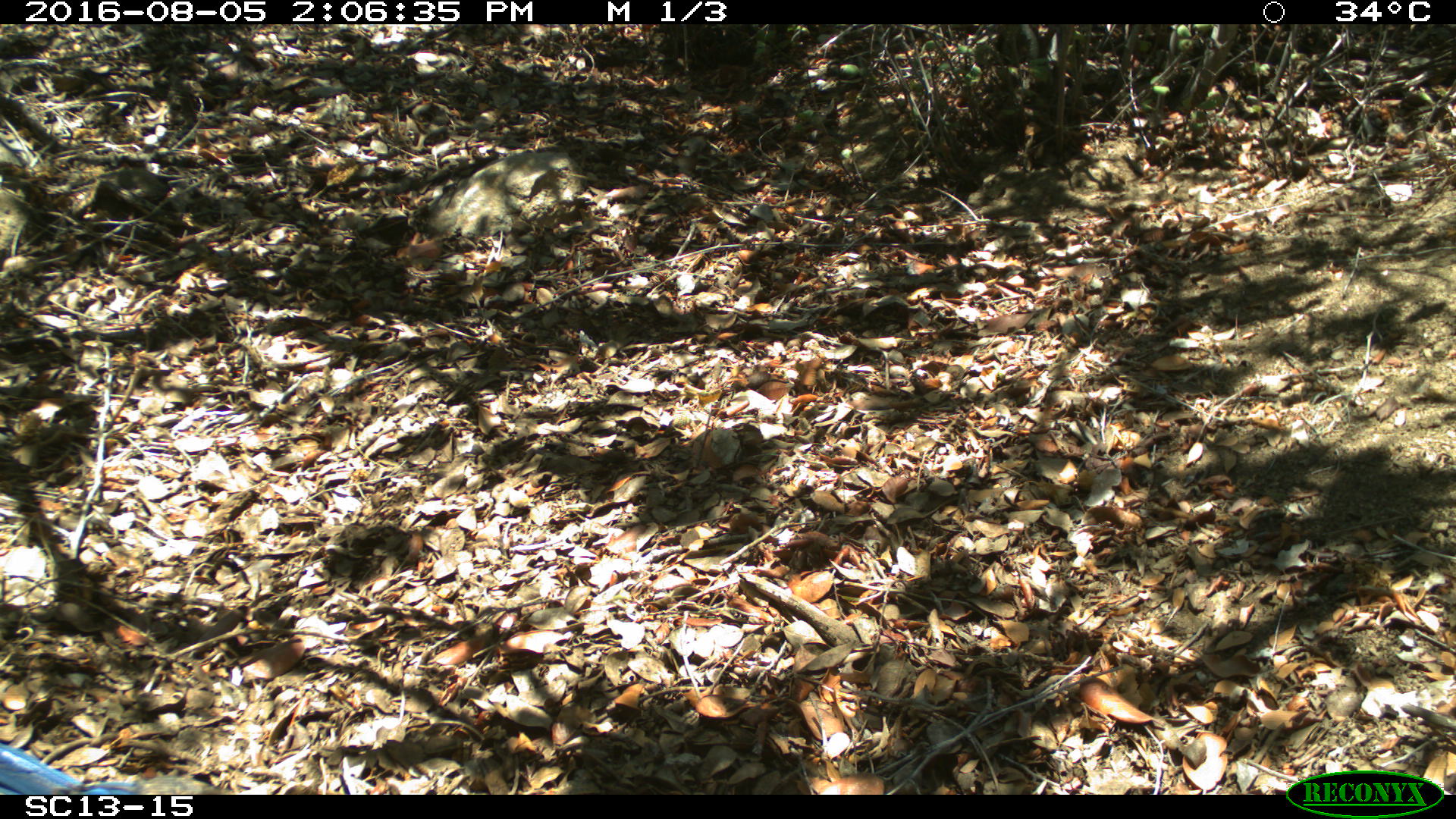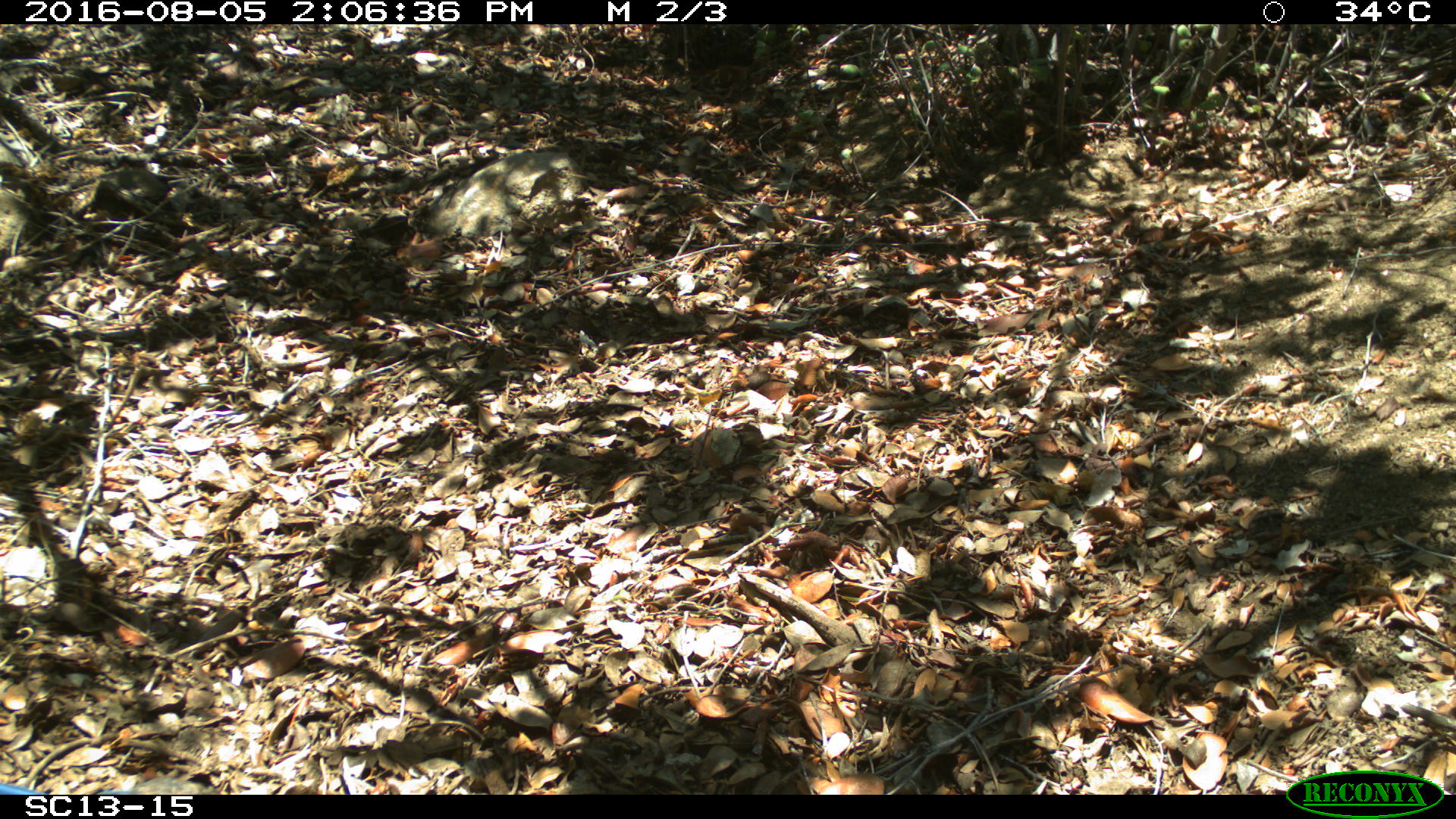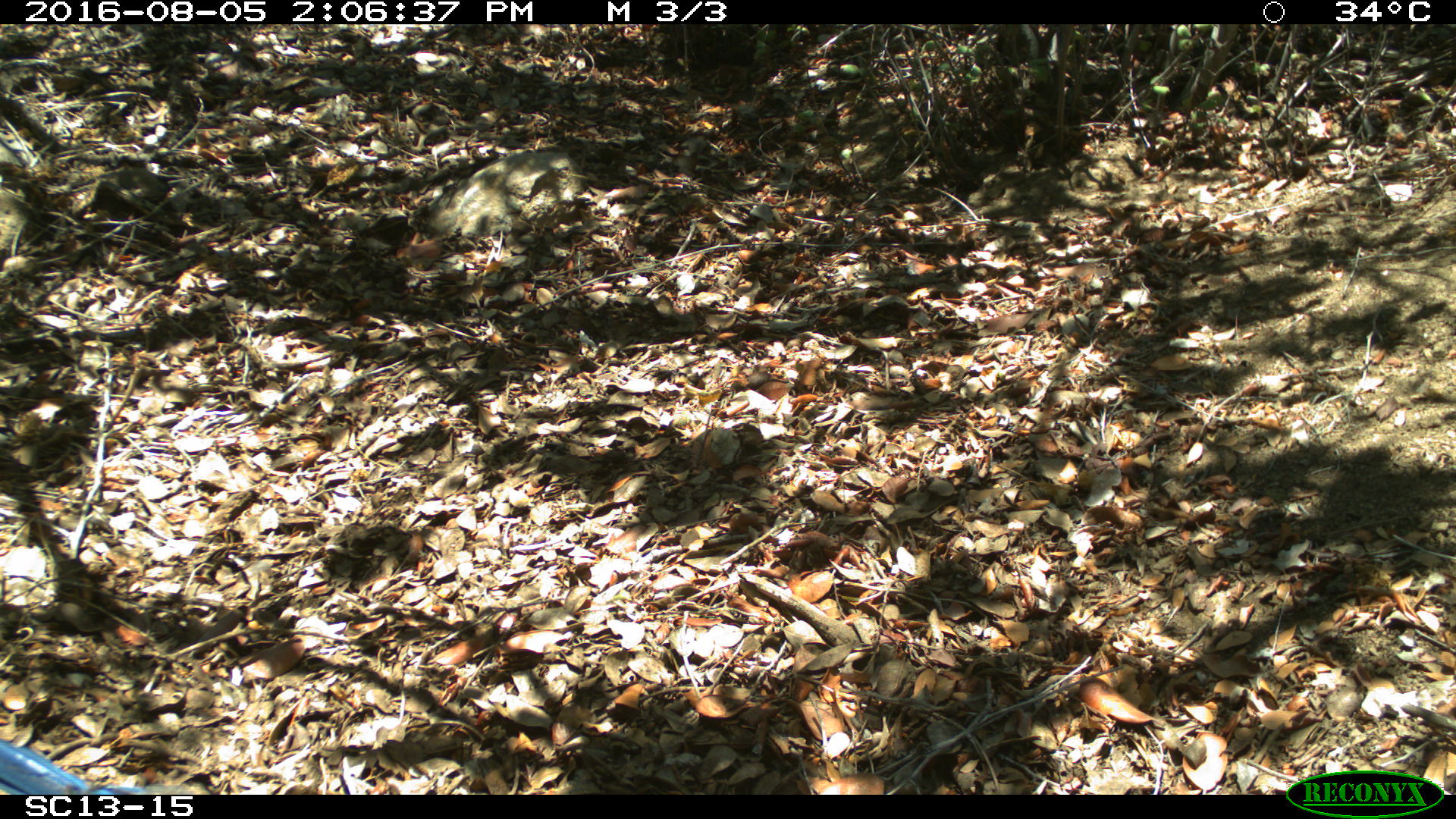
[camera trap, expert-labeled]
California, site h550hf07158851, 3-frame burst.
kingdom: Animalia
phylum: Chordata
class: Aves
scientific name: Aves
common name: bird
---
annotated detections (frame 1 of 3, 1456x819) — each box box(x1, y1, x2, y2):
bird: box(0, 742, 142, 793)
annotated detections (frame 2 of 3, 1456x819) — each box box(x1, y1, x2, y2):
bird: box(0, 783, 136, 793)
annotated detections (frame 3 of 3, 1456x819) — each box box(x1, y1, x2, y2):
bird: box(0, 741, 210, 794)